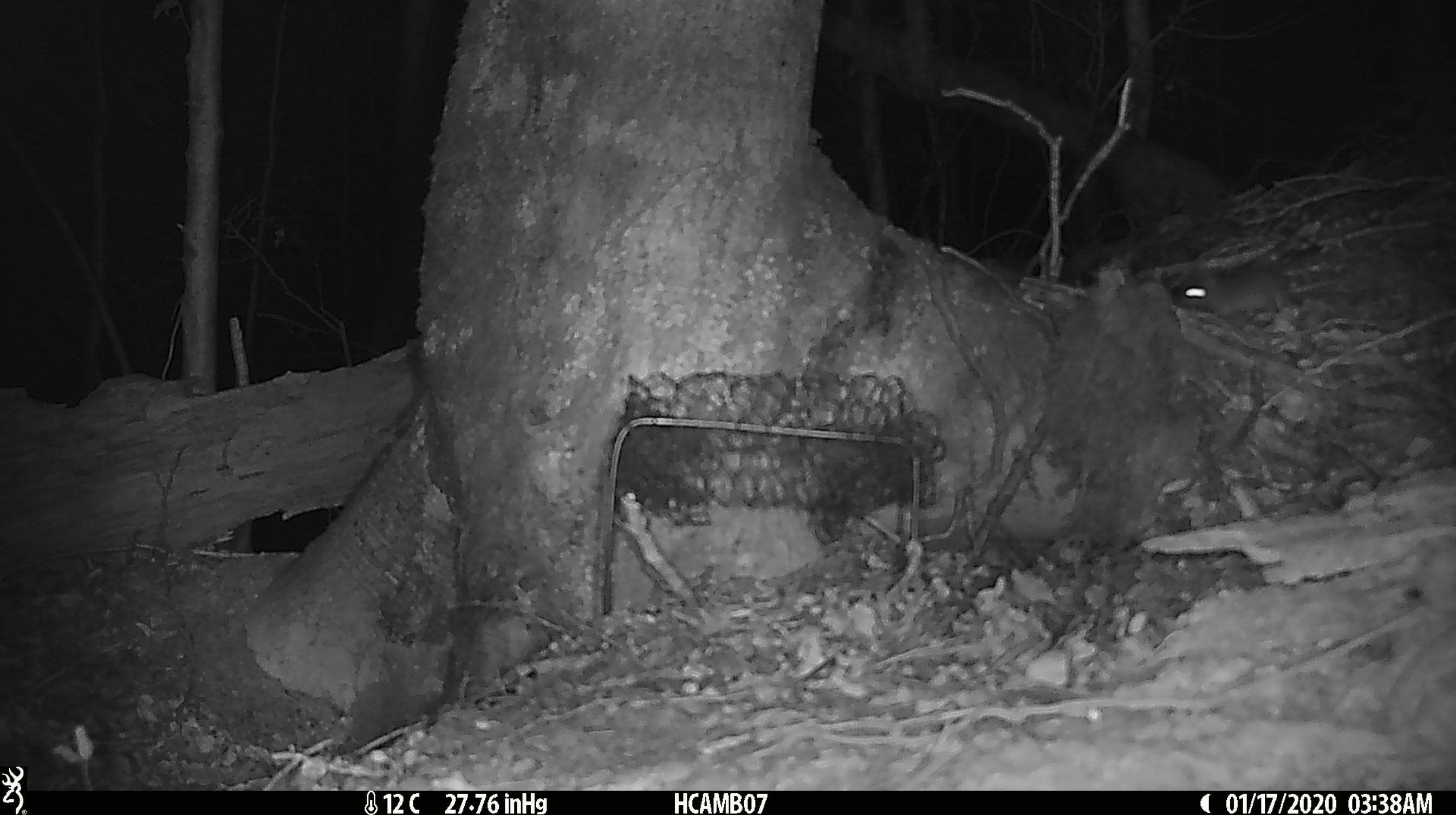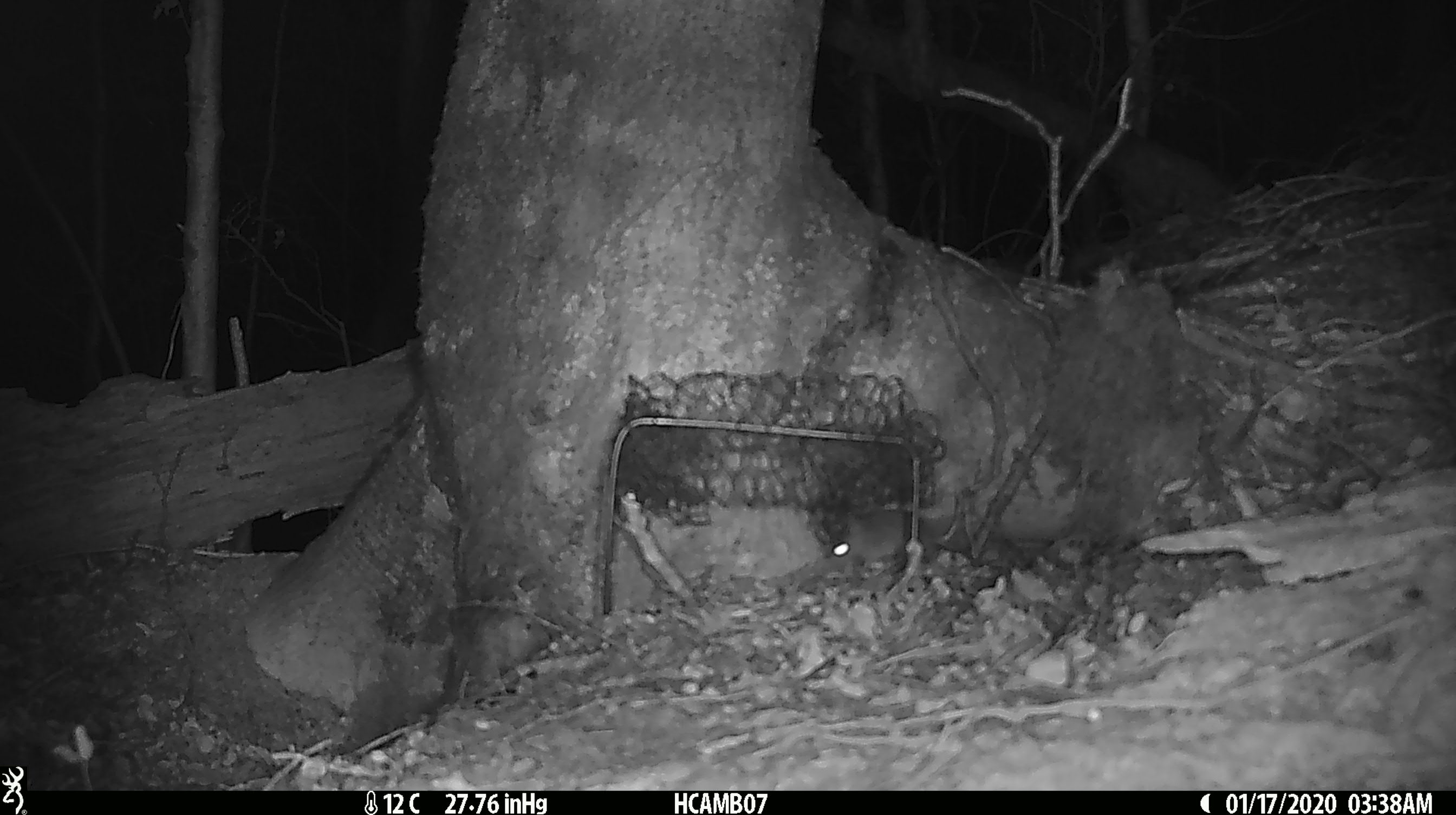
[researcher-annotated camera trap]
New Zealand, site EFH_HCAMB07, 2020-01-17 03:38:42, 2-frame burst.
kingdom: Animalia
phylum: Chordata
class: Mammalia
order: Rodentia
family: Muridae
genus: Mus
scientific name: Mus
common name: mouse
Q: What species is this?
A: Mouse (Mus).